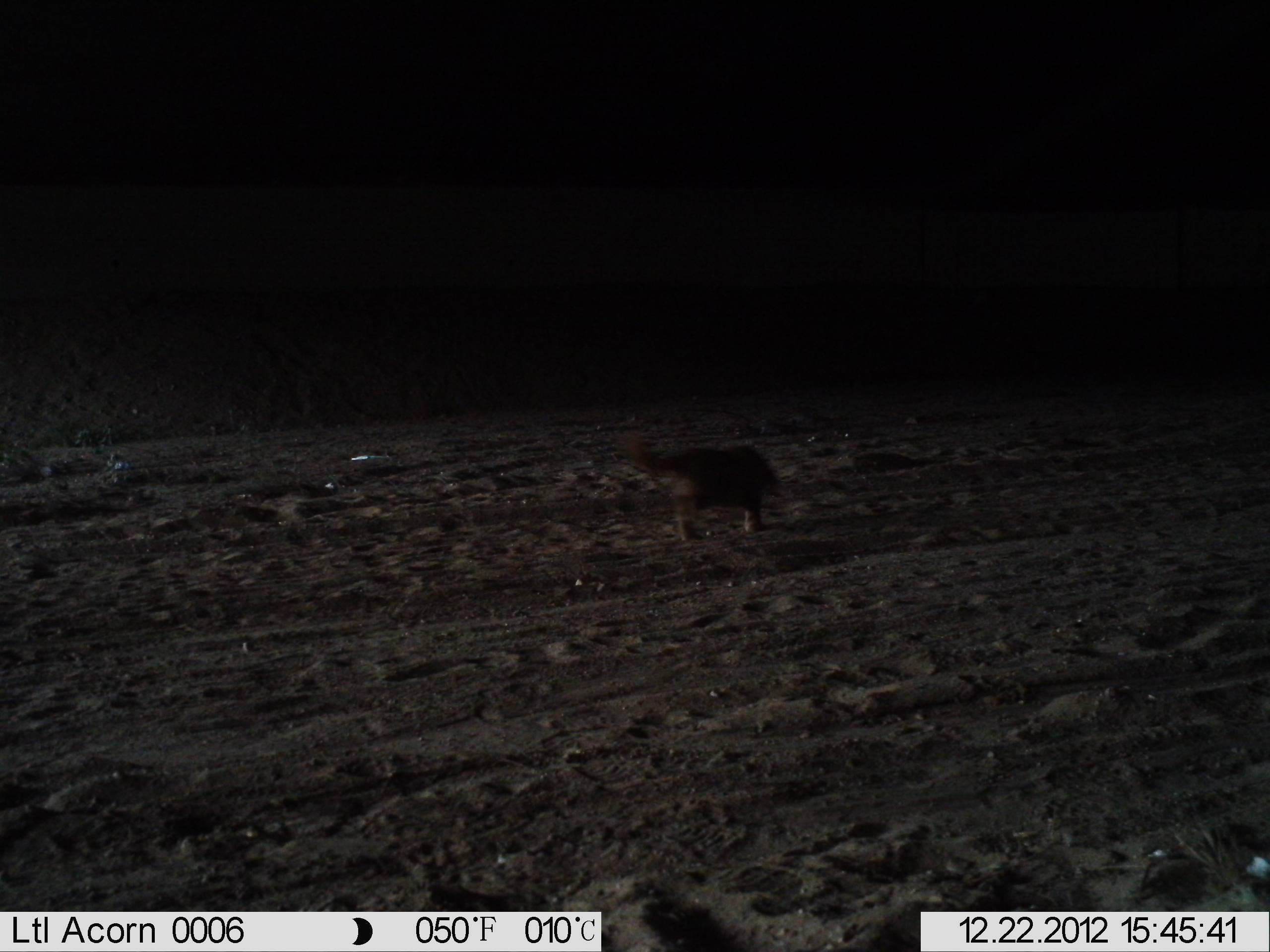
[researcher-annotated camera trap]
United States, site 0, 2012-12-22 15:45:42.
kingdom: Animalia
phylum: Chordata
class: Mammalia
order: Carnivora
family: Canidae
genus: Canis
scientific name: Canis familiaris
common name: domestic dog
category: dog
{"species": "dog (domestic dog) (Canis familiaris)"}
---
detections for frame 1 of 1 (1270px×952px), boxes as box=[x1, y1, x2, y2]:
dog: box=[597, 411, 803, 552]